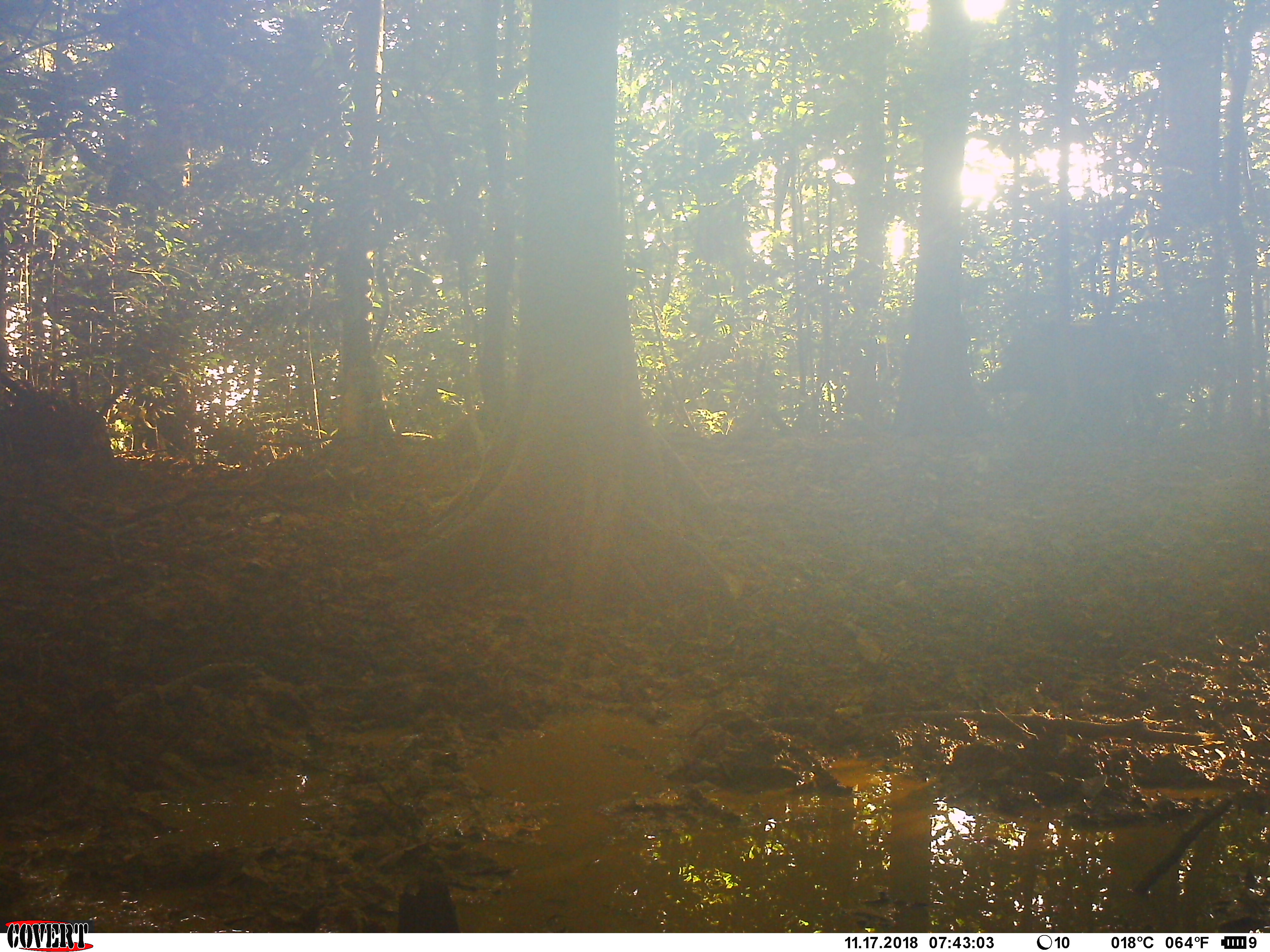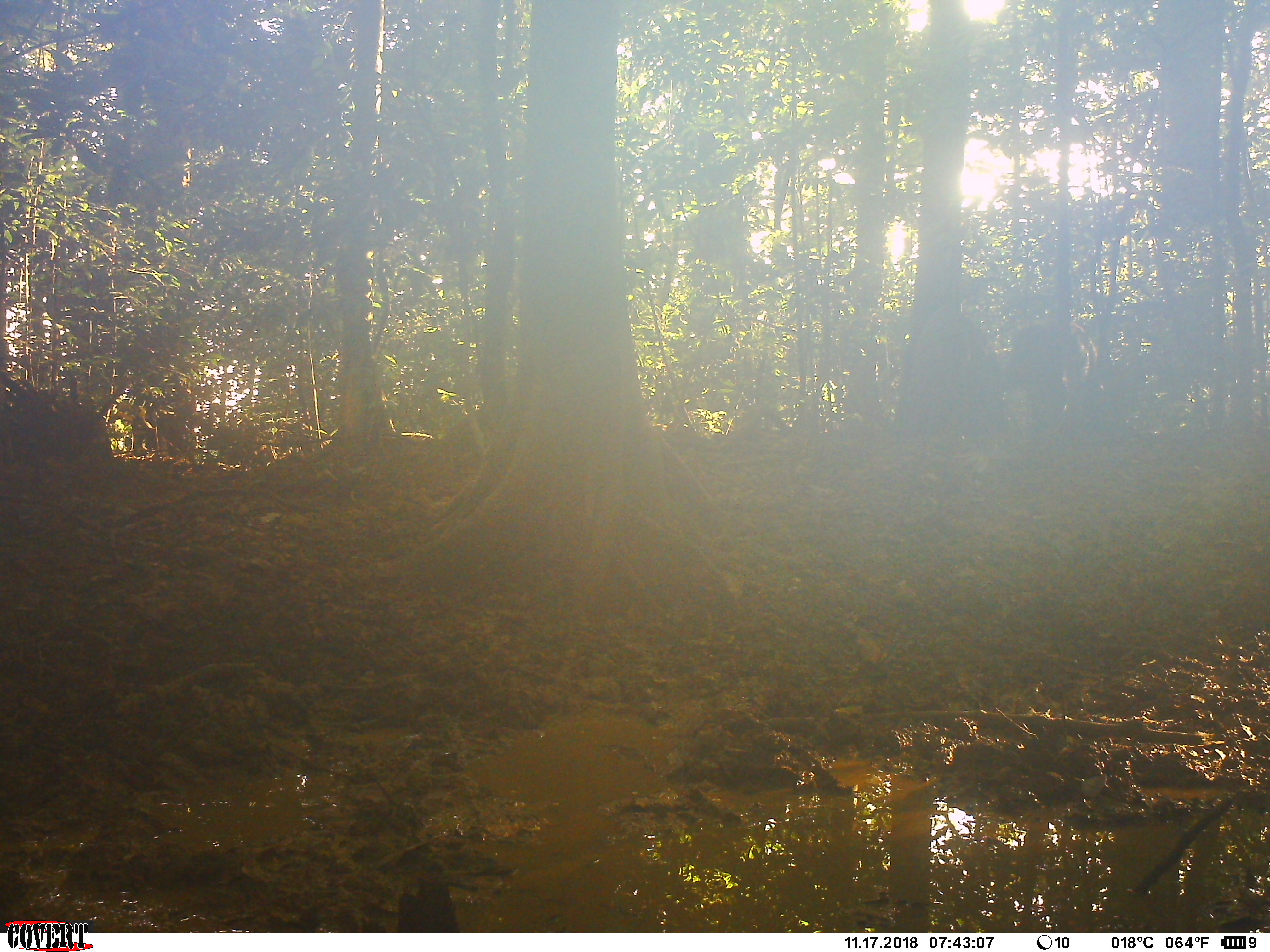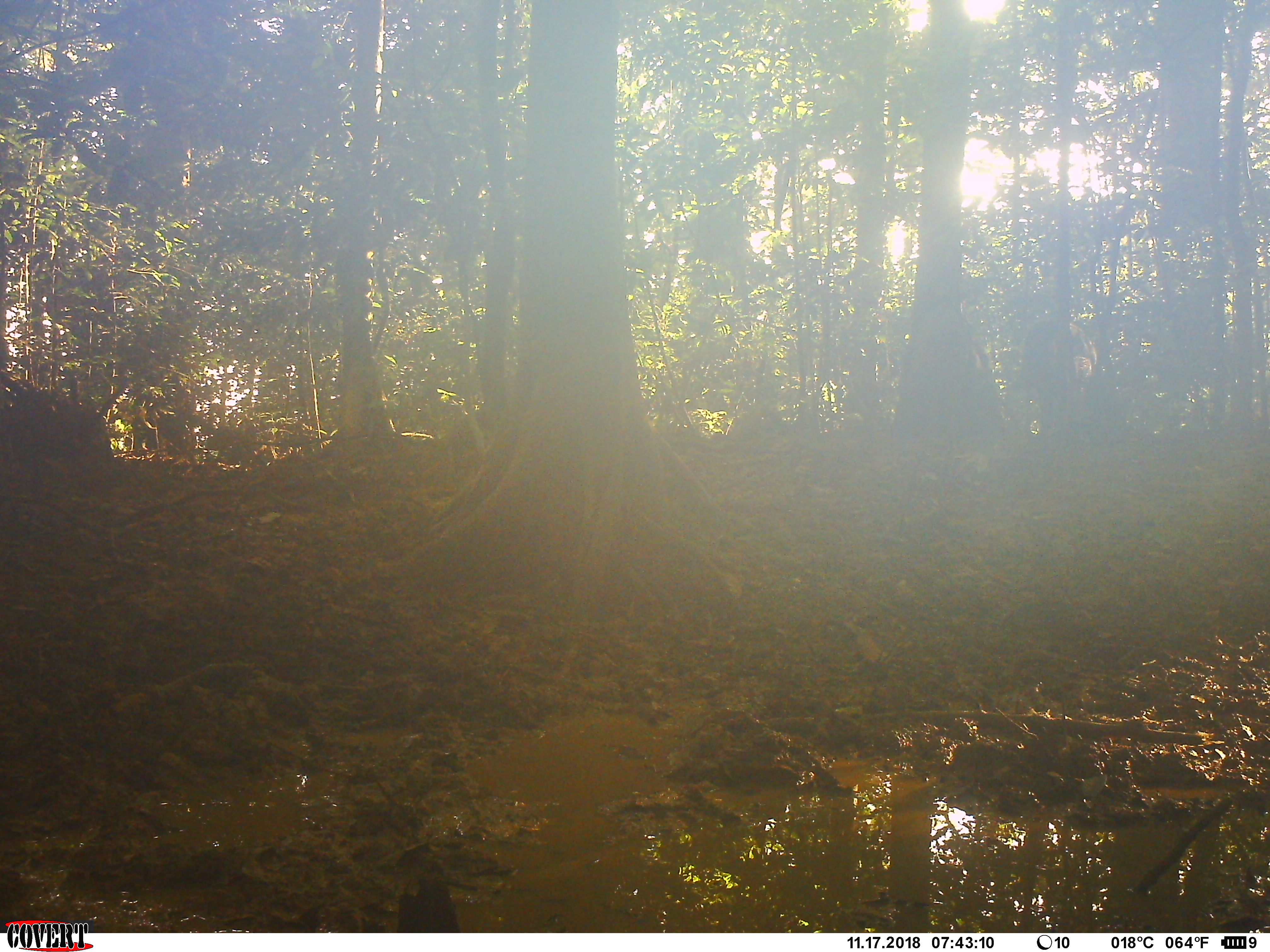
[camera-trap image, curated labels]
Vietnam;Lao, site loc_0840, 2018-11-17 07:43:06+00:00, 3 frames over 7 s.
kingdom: Animalia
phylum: Chordata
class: Mammalia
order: Artiodactyla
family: Suidae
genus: Sus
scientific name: Sus scrofa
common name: eurasian wild pig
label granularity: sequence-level